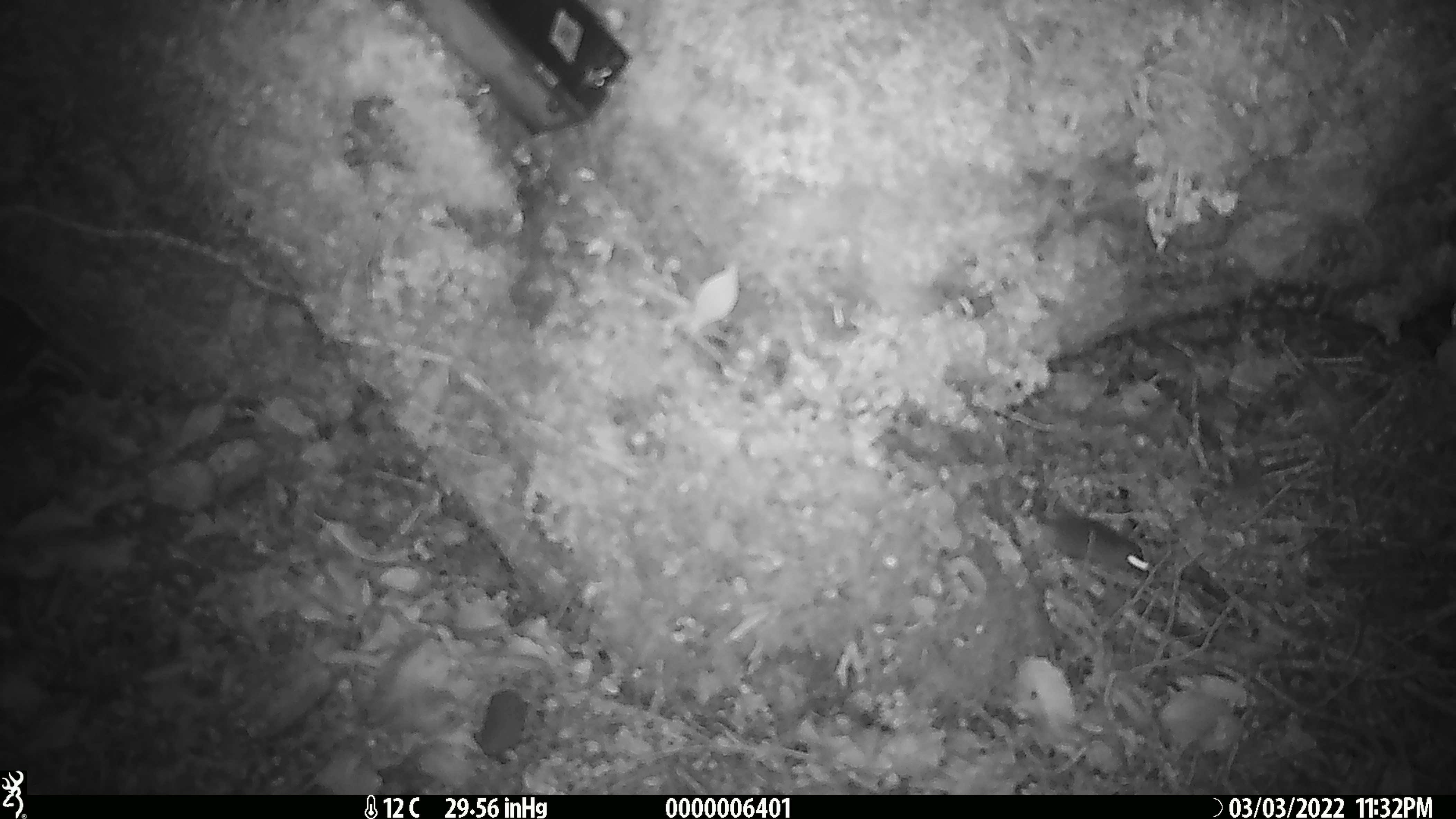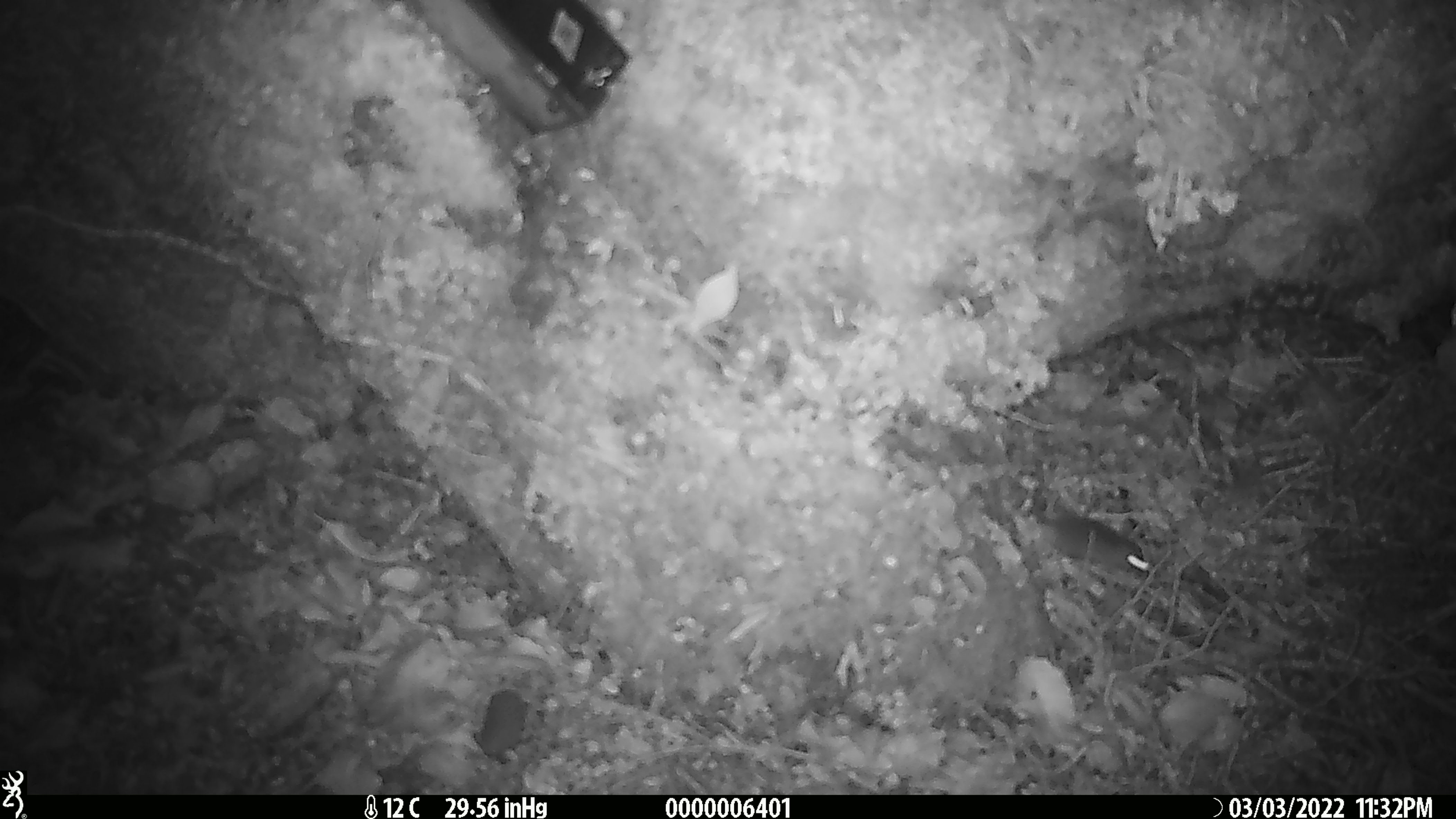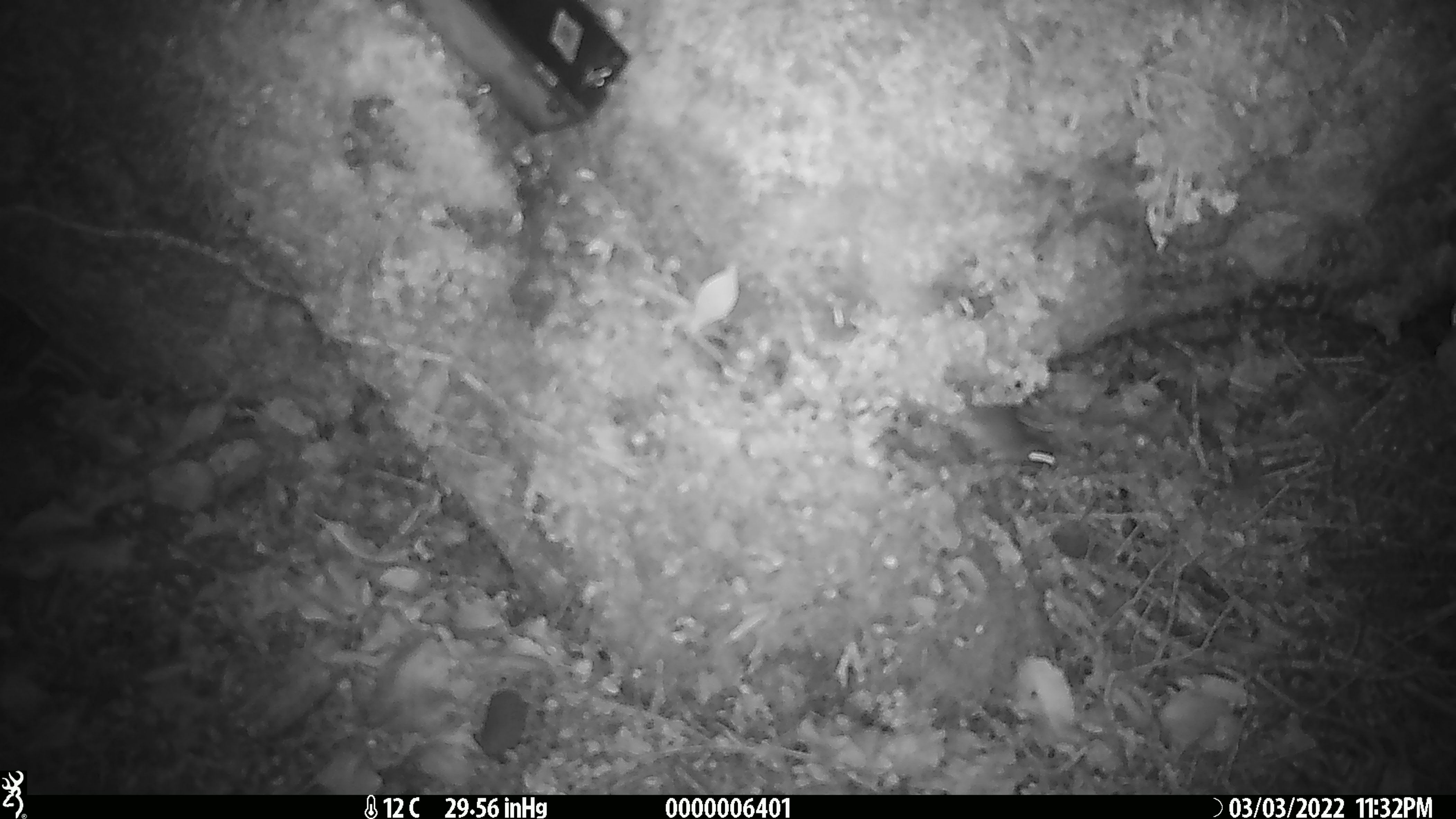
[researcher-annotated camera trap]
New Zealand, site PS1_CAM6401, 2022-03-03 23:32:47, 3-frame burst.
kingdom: Animalia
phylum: Chordata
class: Mammalia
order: Rodentia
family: Muridae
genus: Mus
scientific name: Mus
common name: mouse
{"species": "mouse (Mus)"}